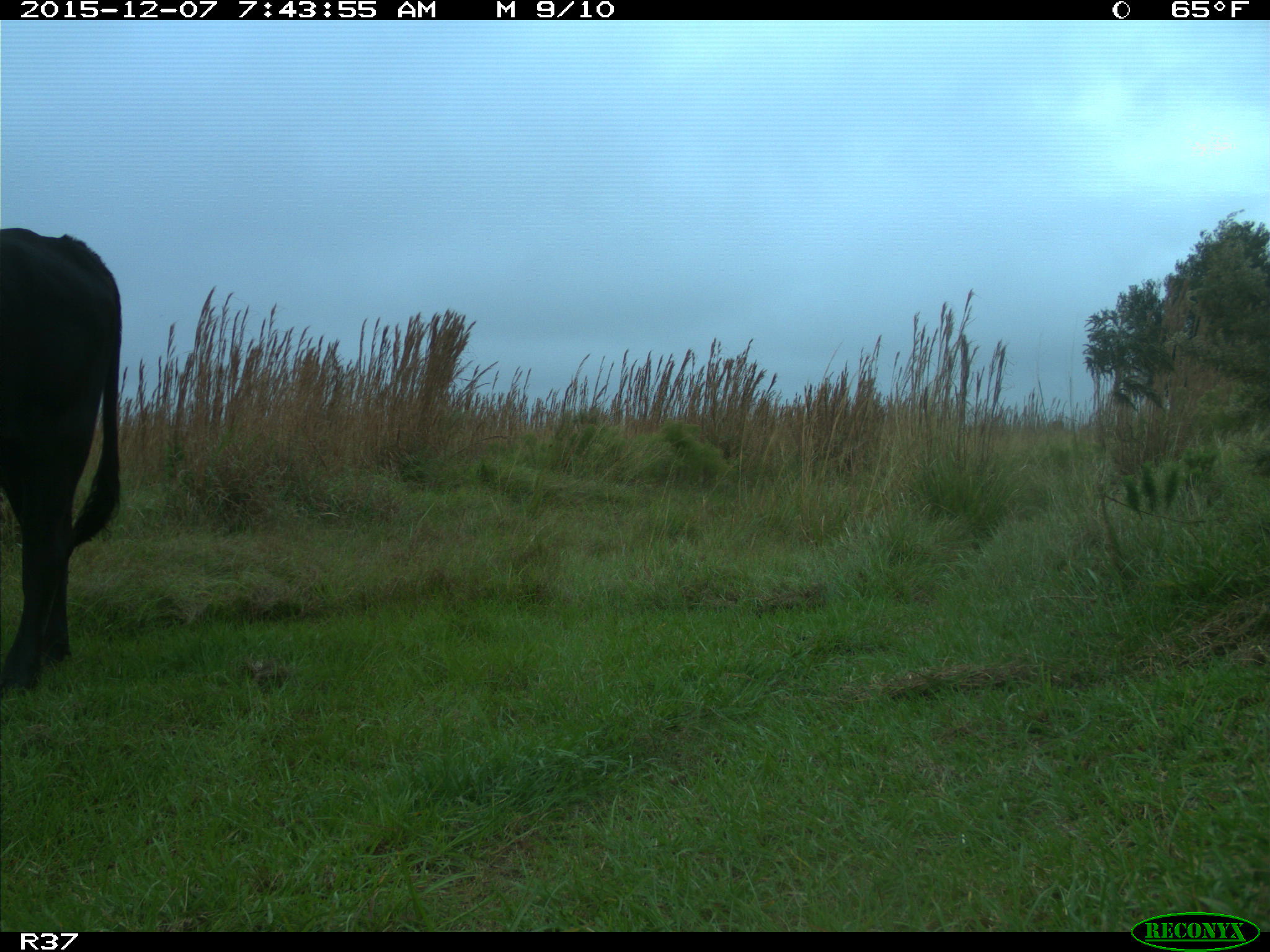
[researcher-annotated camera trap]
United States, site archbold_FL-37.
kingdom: Animalia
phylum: Chordata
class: Mammalia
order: Artiodactyla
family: Bovidae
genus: Bos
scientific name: Bos taurus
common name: domestic cow